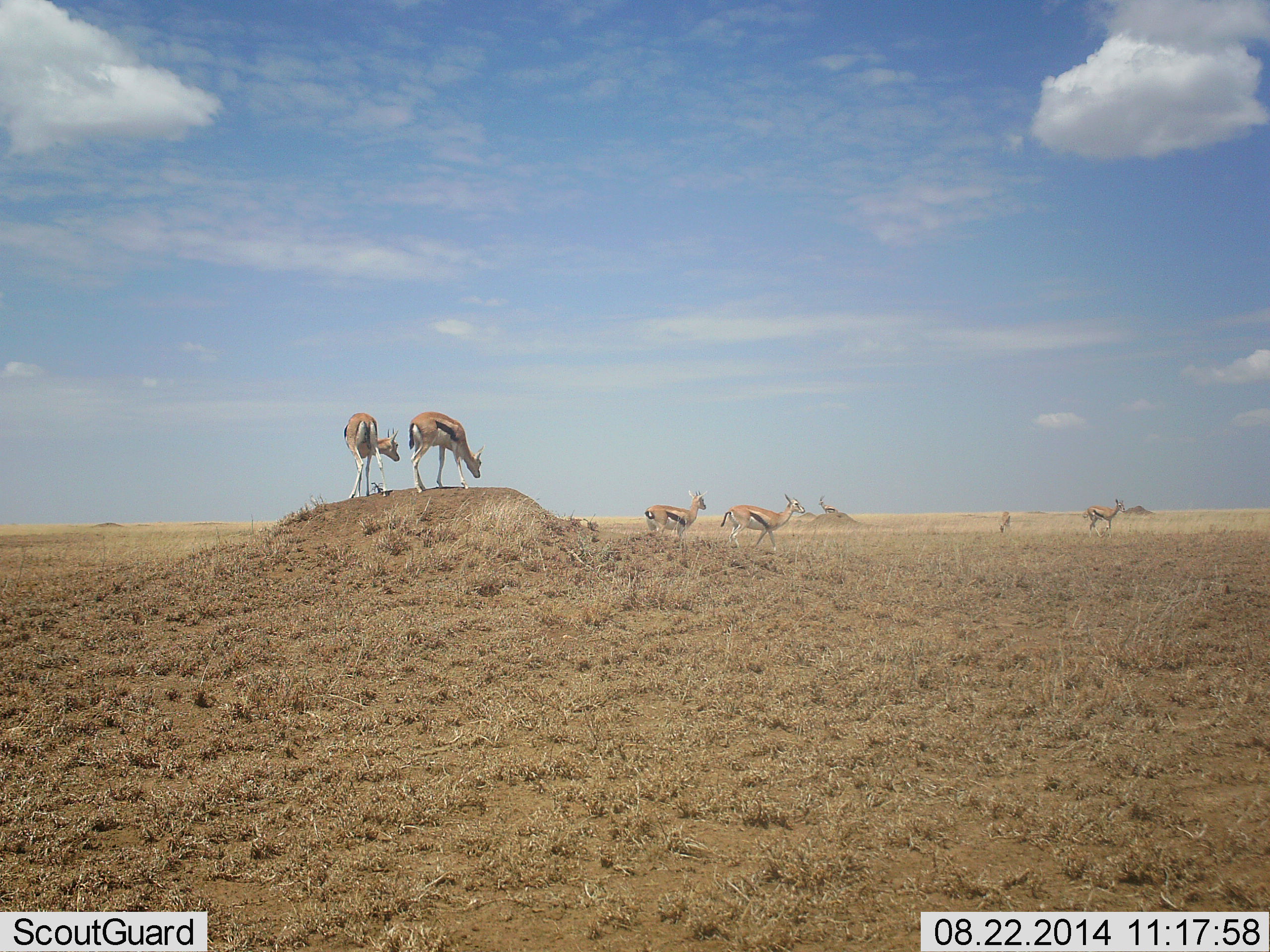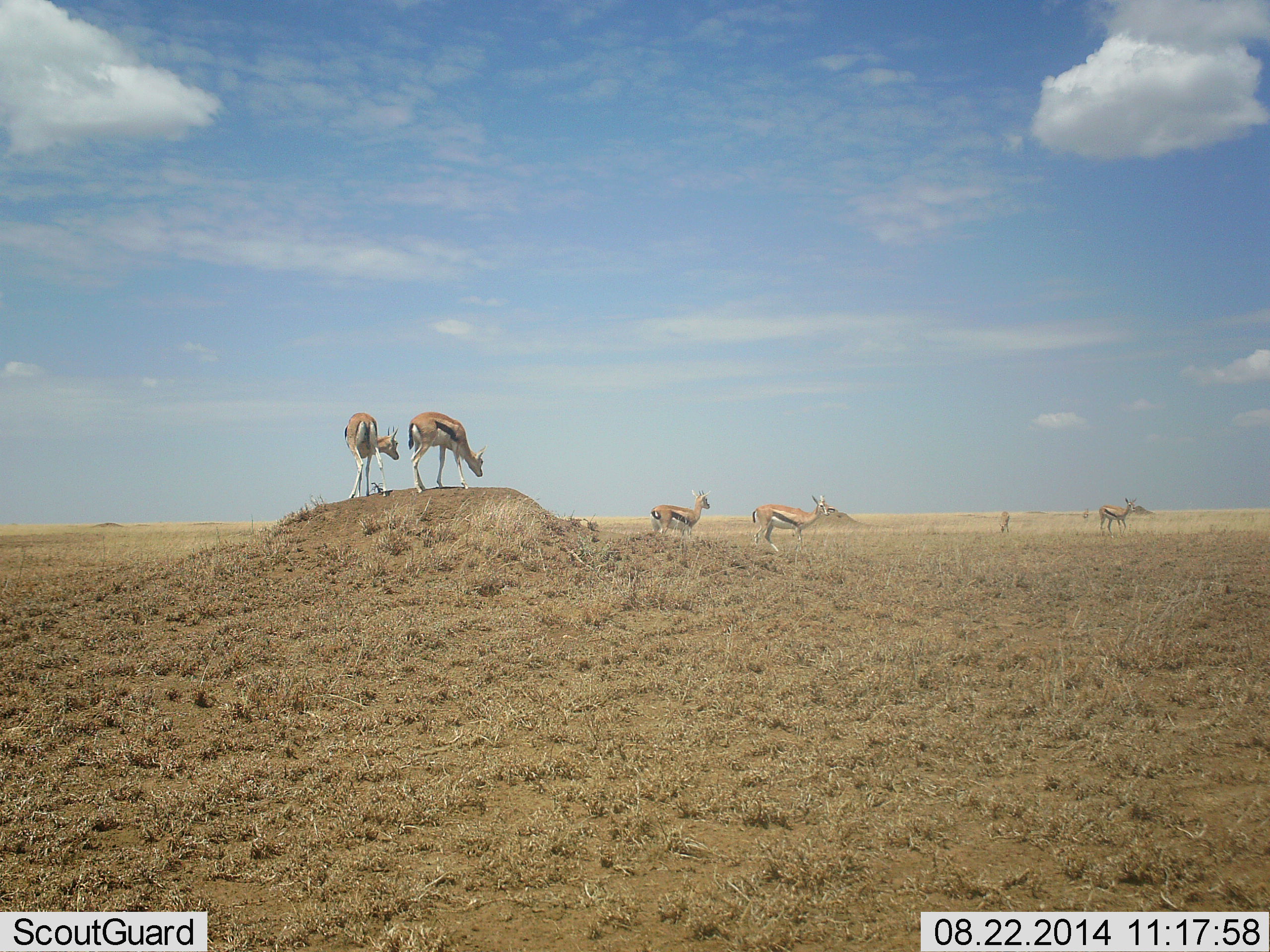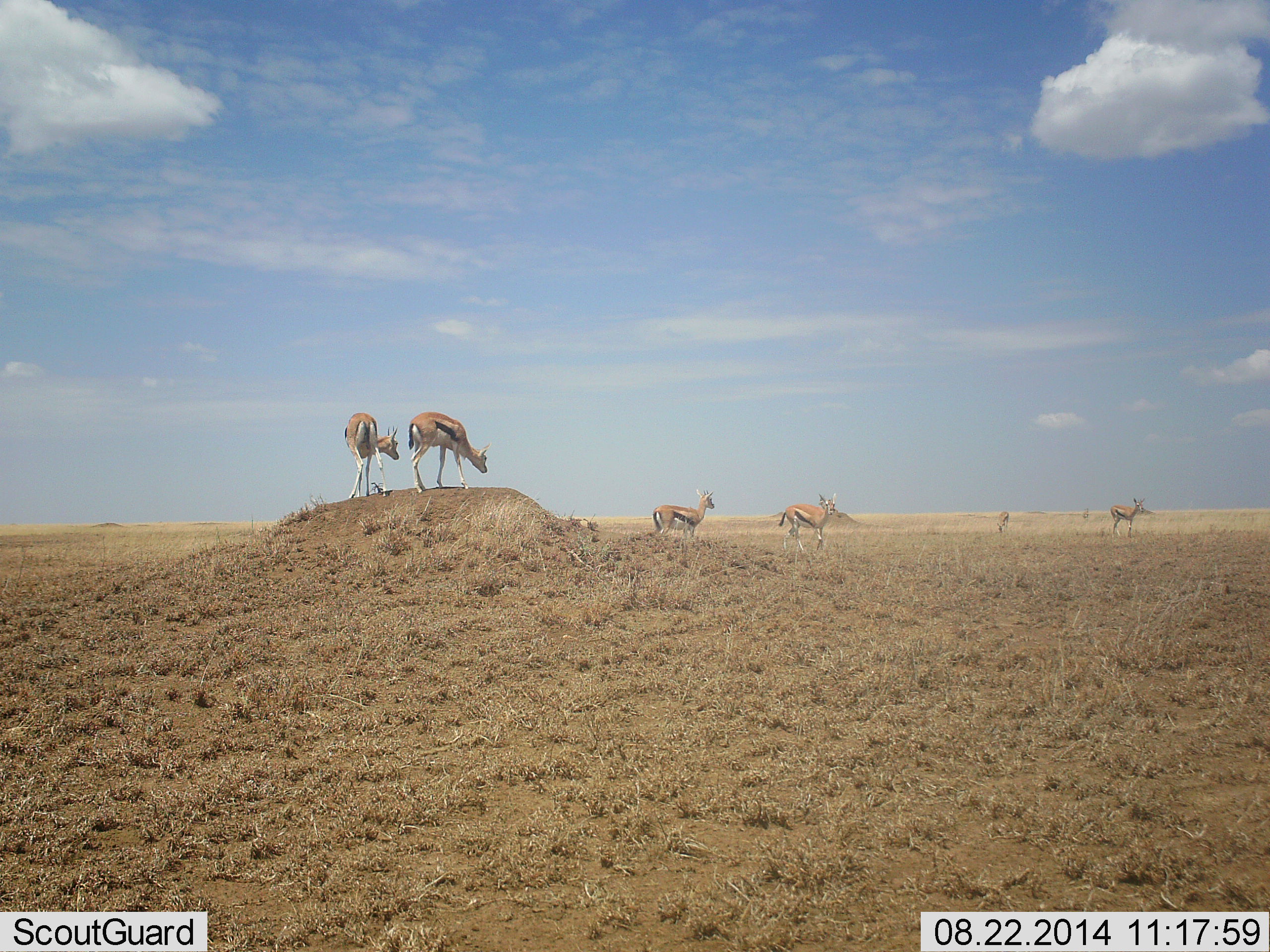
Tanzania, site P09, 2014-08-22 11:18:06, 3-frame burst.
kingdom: Animalia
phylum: Chordata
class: Mammalia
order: Artiodactyla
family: Bovidae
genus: Eudorcas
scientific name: Eudorcas thomsonii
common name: thomson's gazelle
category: gazellethomsons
Gazellethomsons (thomson's gazelle) (Eudorcas thomsonii), count 6. Behavior (volunteer vote fractions): standing 90%, resting 0%, moving 80%, interacting 0%. Young present (vote fraction): 0%. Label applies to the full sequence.